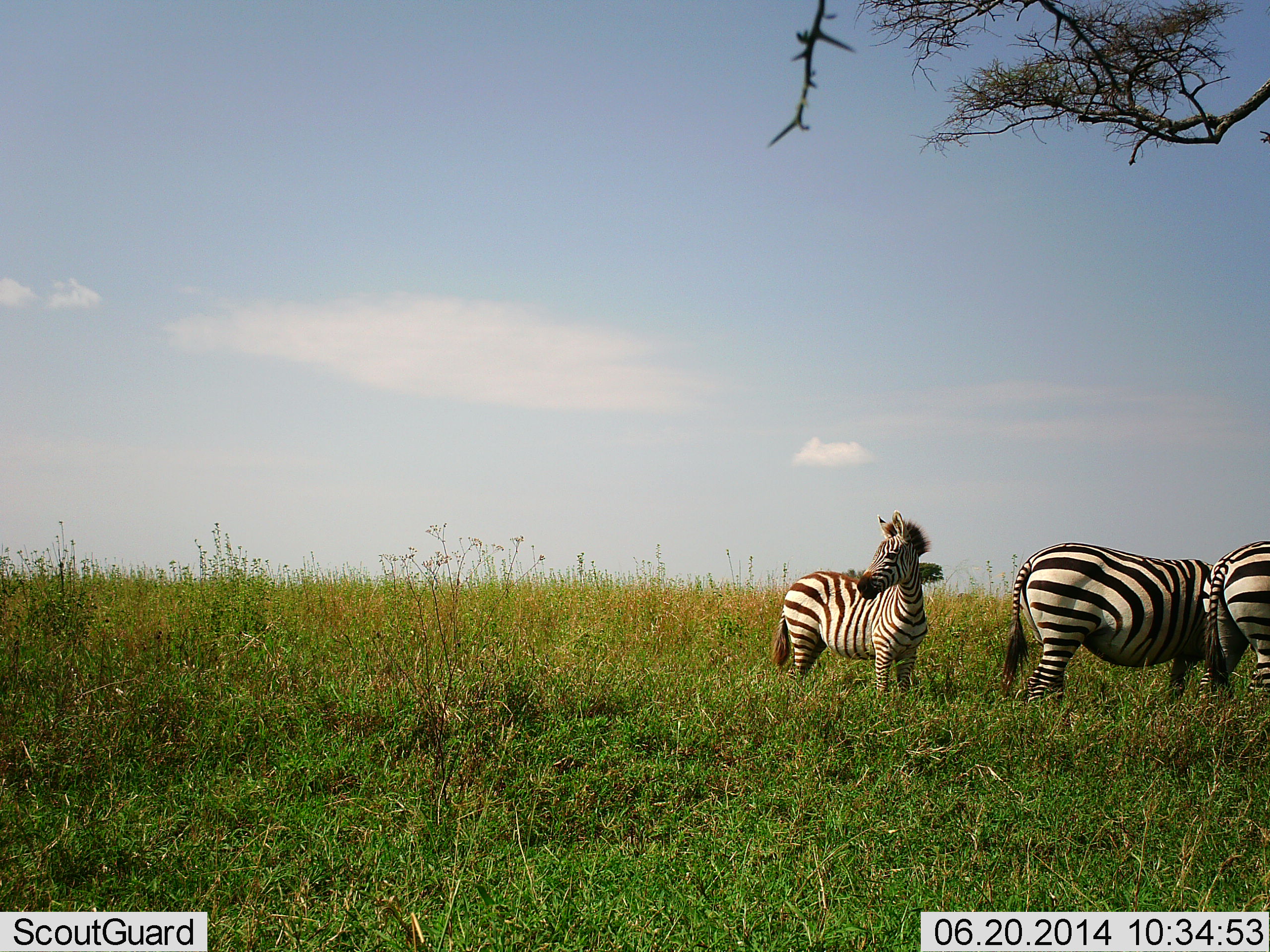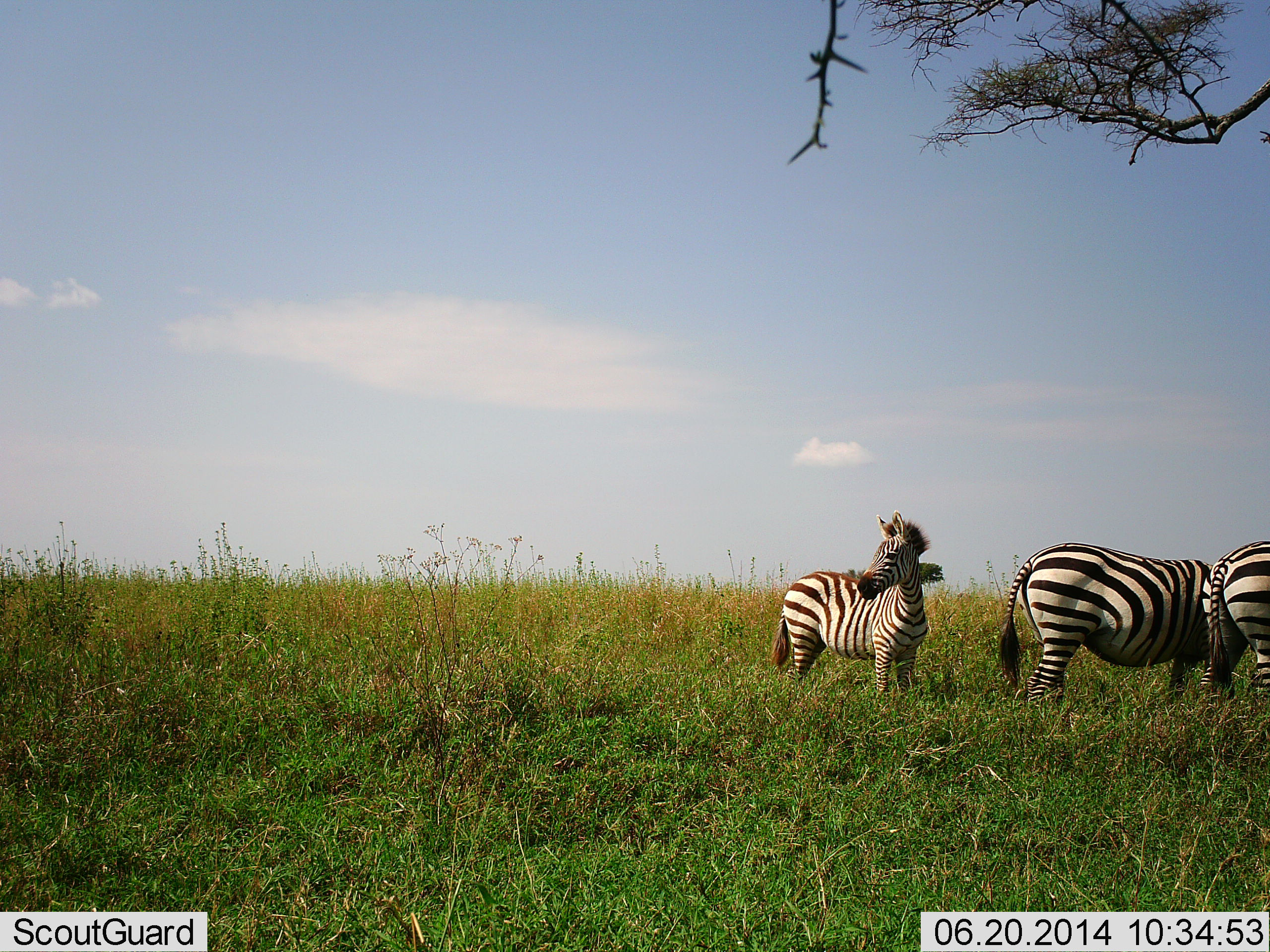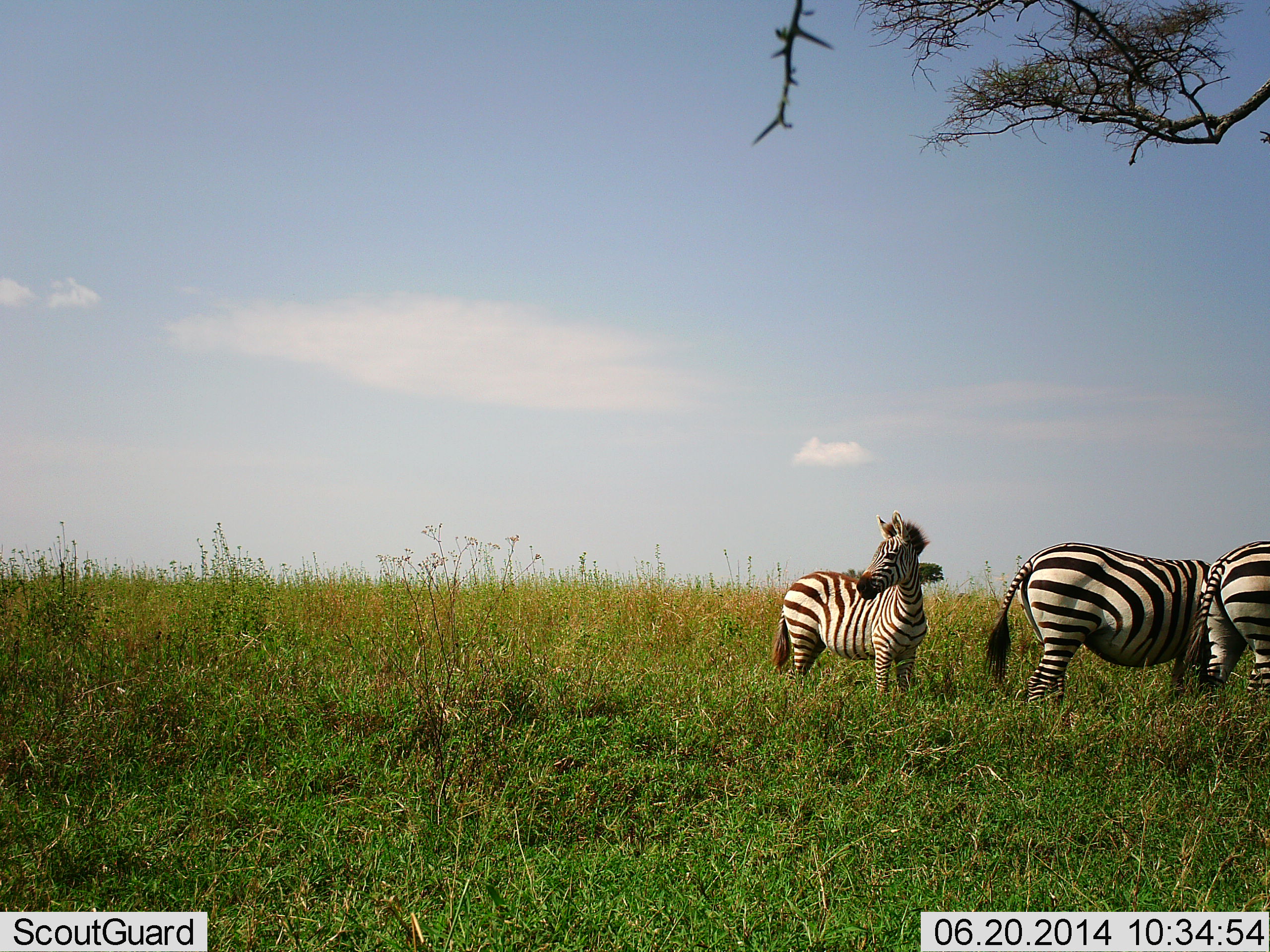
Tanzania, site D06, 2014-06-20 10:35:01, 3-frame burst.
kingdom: Animalia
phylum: Chordata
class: Mammalia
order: Perissodactyla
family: Equidae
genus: Equus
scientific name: Equus quagga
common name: plains zebra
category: zebra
Zebra (plains zebra) (Equus quagga), count 3. Behavior (volunteer vote fractions): standing 100%, resting 0%, moving 0%, interacting 0%. Young present (vote fraction): 20%. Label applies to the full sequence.